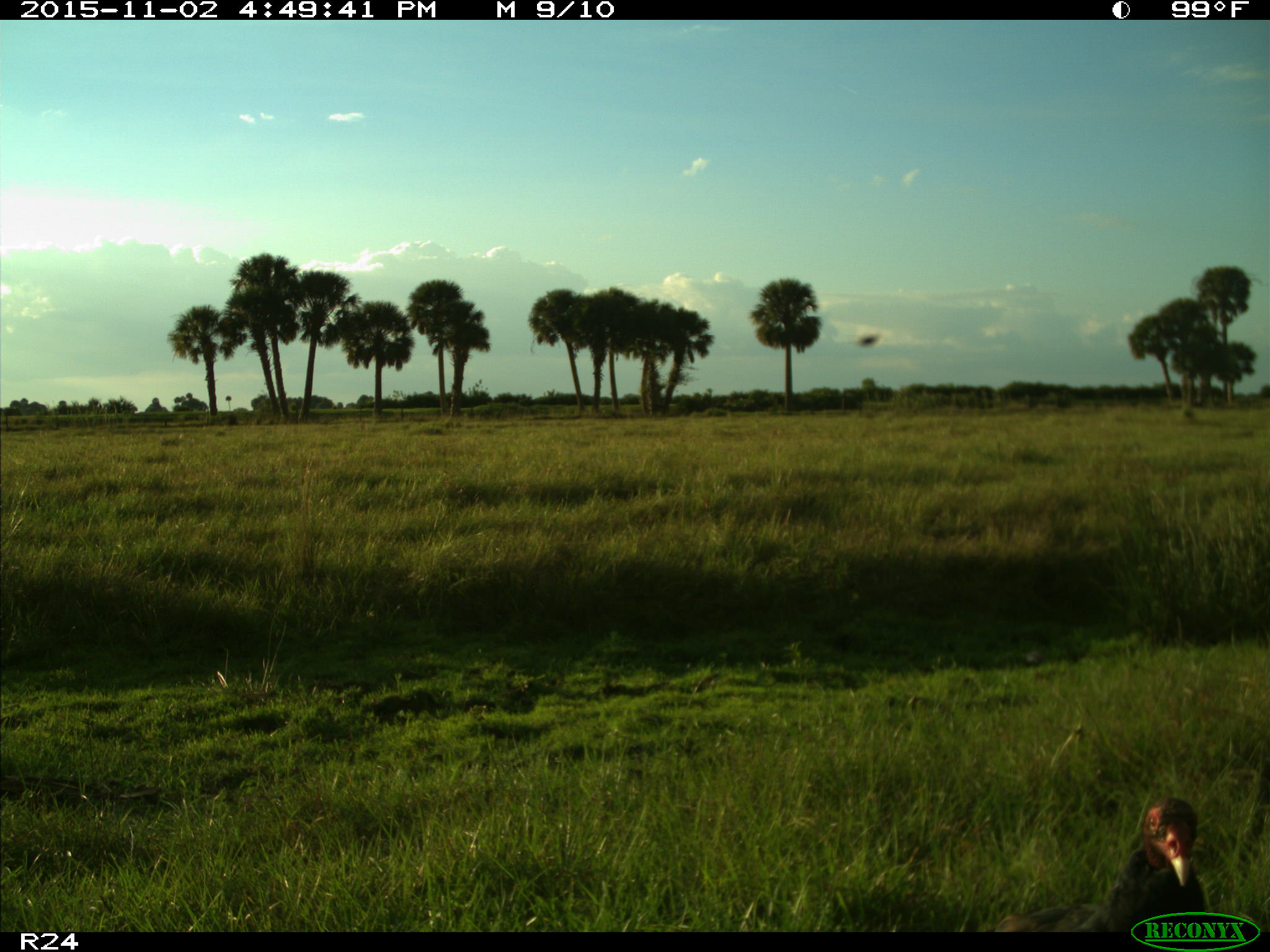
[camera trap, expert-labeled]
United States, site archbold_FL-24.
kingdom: Animalia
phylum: Chordata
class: Aves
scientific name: Aves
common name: birds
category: unidentified bird